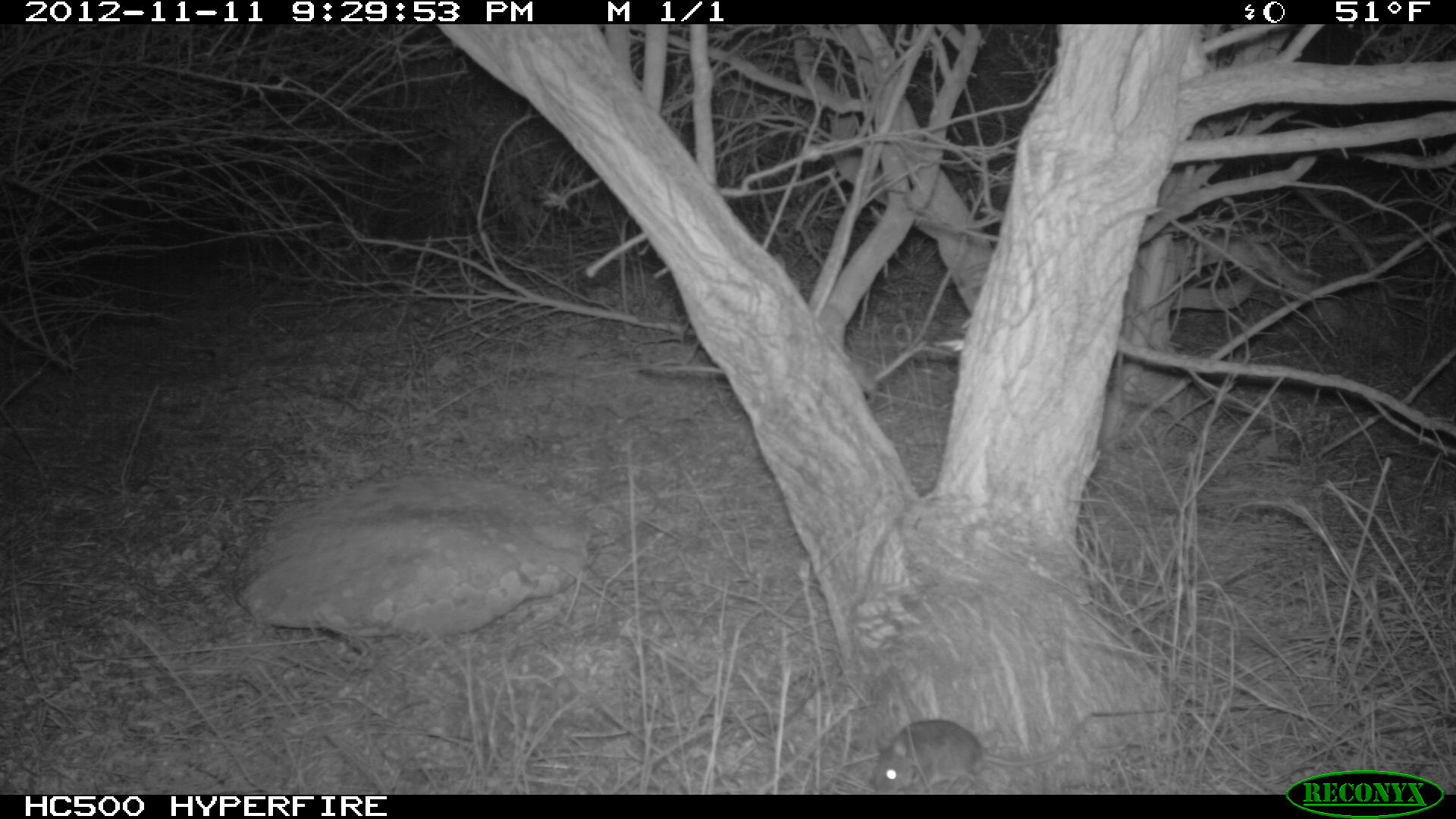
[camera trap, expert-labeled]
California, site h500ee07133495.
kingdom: Animalia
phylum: Chordata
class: Mammalia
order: Rodentia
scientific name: Rodentia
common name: rodent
Rodent (Rodentia).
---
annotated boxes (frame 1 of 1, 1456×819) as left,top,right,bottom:
rodent: 870,718,1066,794